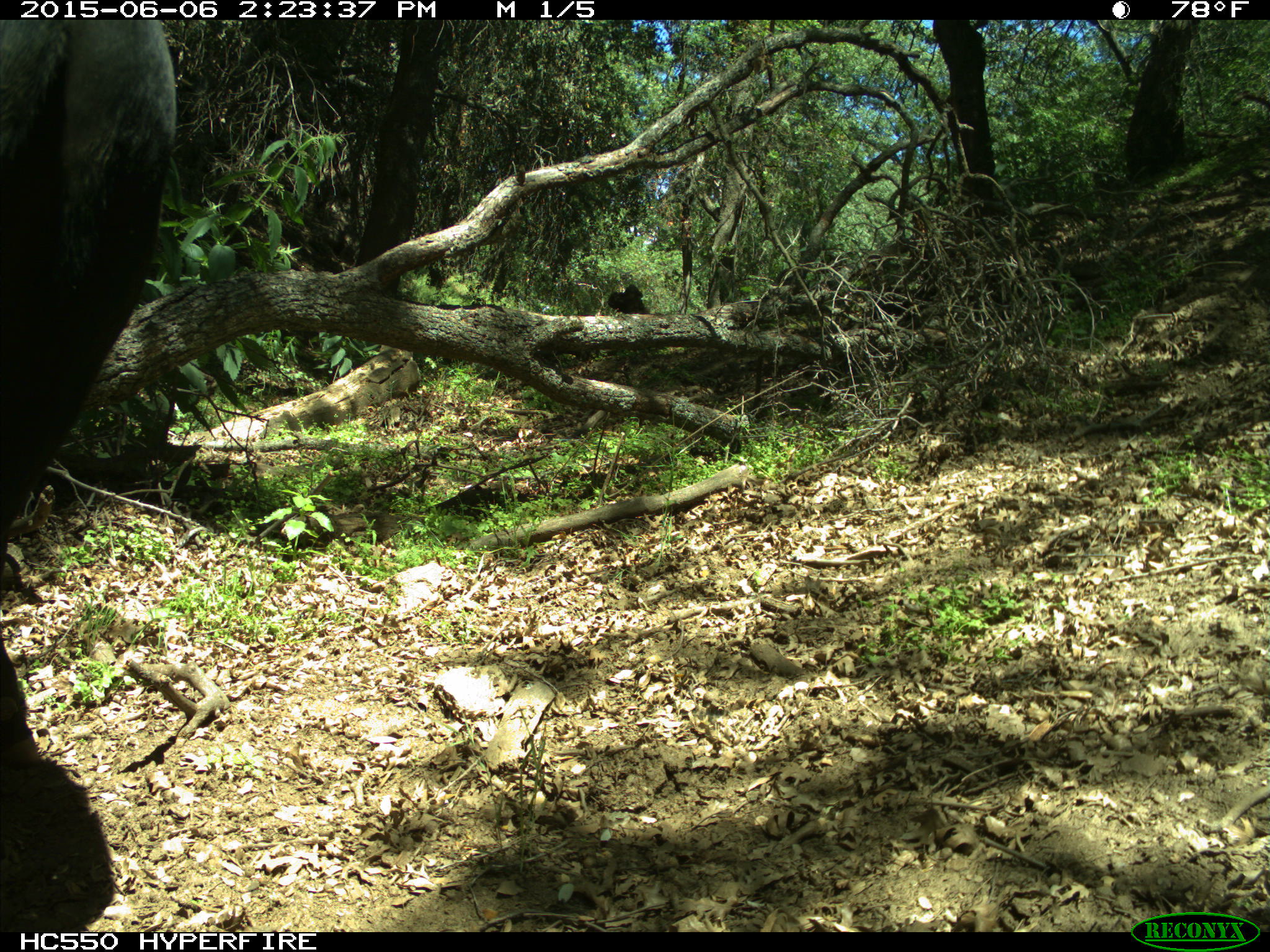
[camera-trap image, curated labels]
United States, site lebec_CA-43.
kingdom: Animalia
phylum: Chordata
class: Mammalia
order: Artiodactyla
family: Bovidae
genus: Bos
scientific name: Bos taurus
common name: domestic cow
Bos taurus (domestic cow).